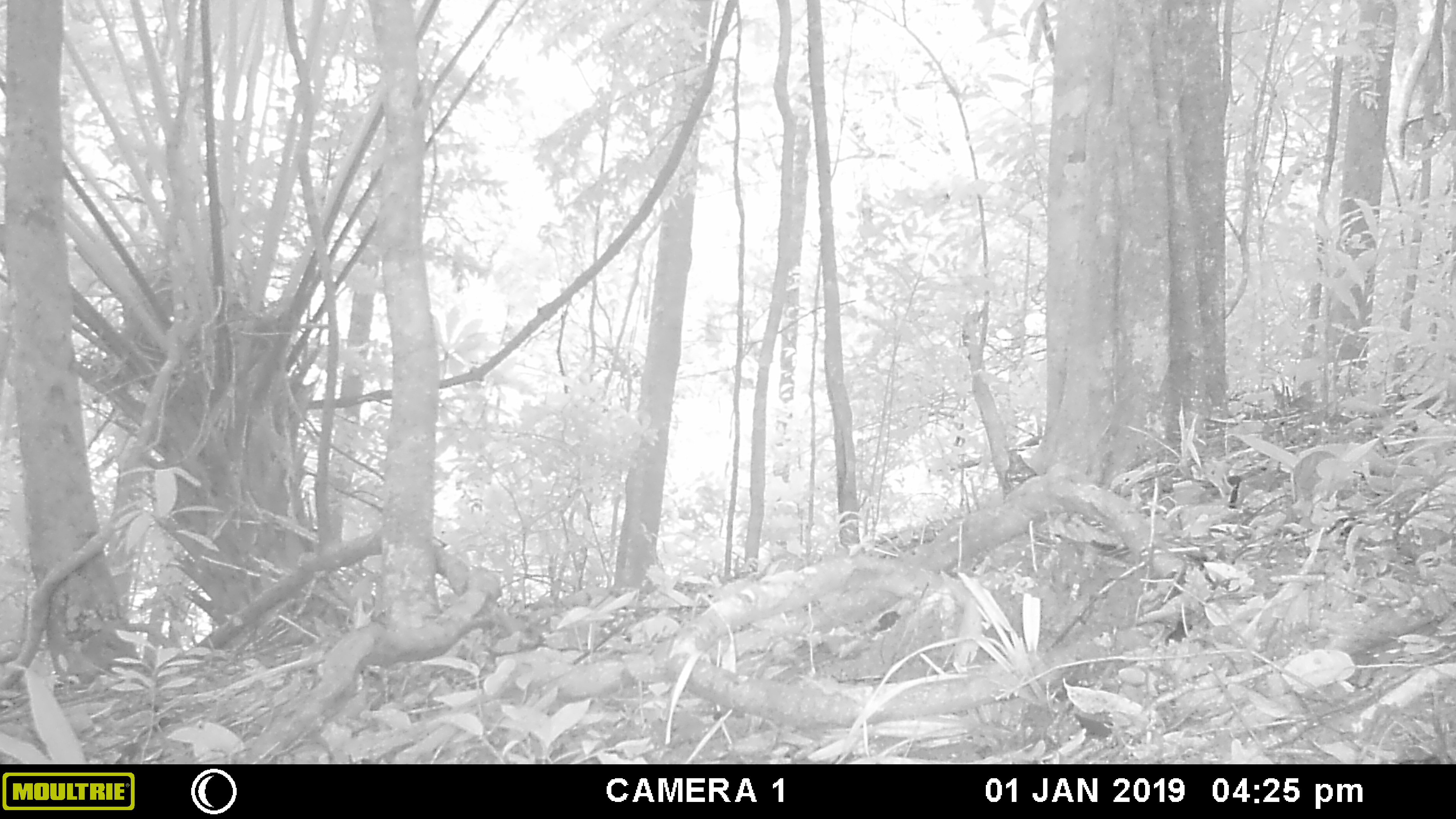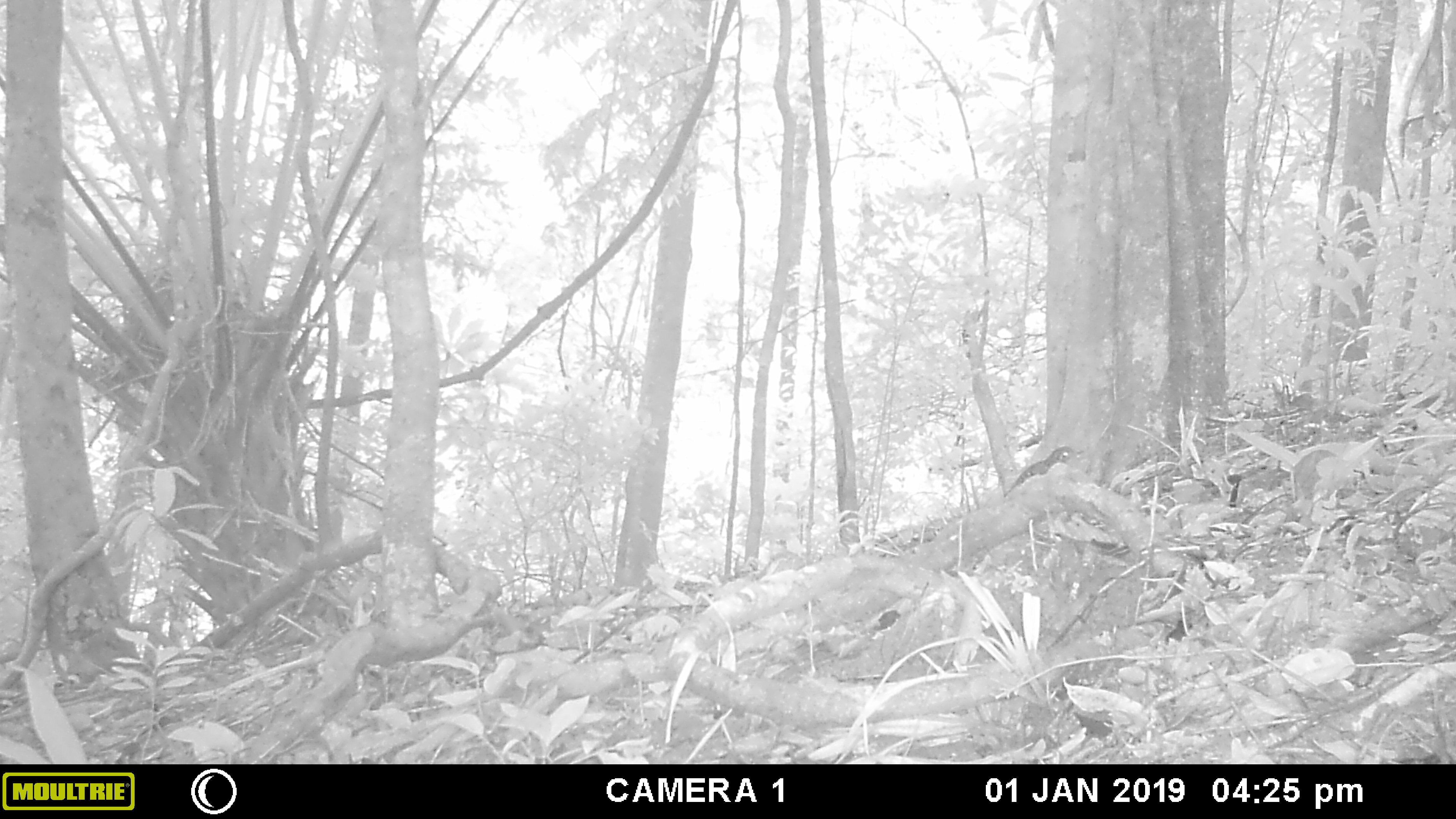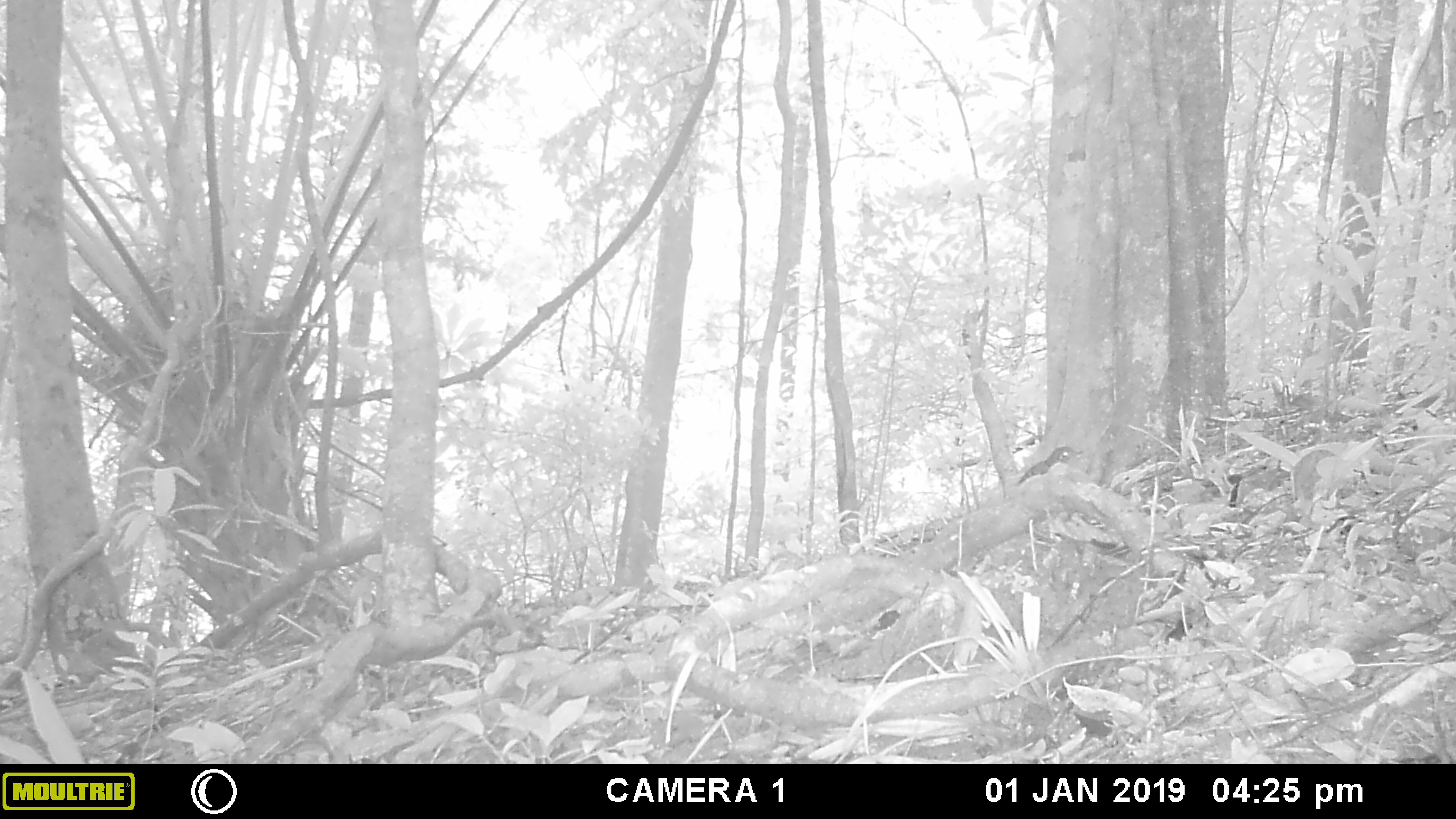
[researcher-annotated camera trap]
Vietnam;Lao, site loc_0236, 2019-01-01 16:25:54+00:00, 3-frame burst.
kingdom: Animalia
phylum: Chordata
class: Aves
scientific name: Aves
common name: bird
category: unidentified bird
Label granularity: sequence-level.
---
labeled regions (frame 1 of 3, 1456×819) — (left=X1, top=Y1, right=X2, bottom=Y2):
unidentified bird: (left=1003, top=447, right=1037, bottom=499)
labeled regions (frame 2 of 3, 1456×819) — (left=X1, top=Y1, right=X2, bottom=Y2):
unidentified bird: (left=1004, top=444, right=1084, bottom=496)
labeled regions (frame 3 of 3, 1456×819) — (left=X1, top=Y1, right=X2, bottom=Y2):
unidentified bird: (left=1016, top=446, right=1083, bottom=485)